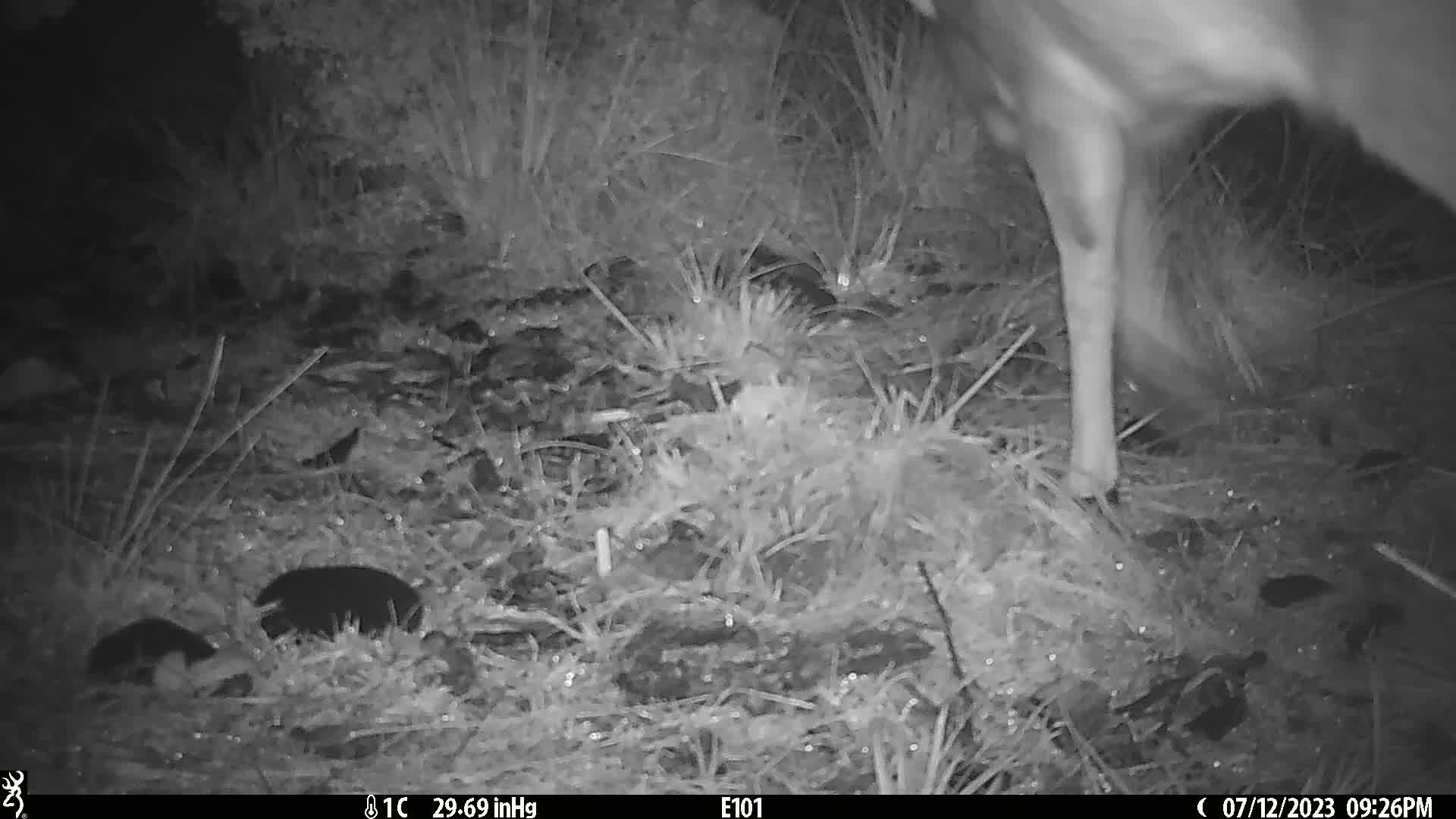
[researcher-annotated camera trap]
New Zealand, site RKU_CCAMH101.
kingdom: Animalia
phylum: Chordata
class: Mammalia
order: Artiodactyla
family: Cervidae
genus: Odocoileus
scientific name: Odocoileus virginianus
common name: white-tailed deer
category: white tailed deer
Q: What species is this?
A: White tailed deer (white-tailed deer) (Odocoileus virginianus).